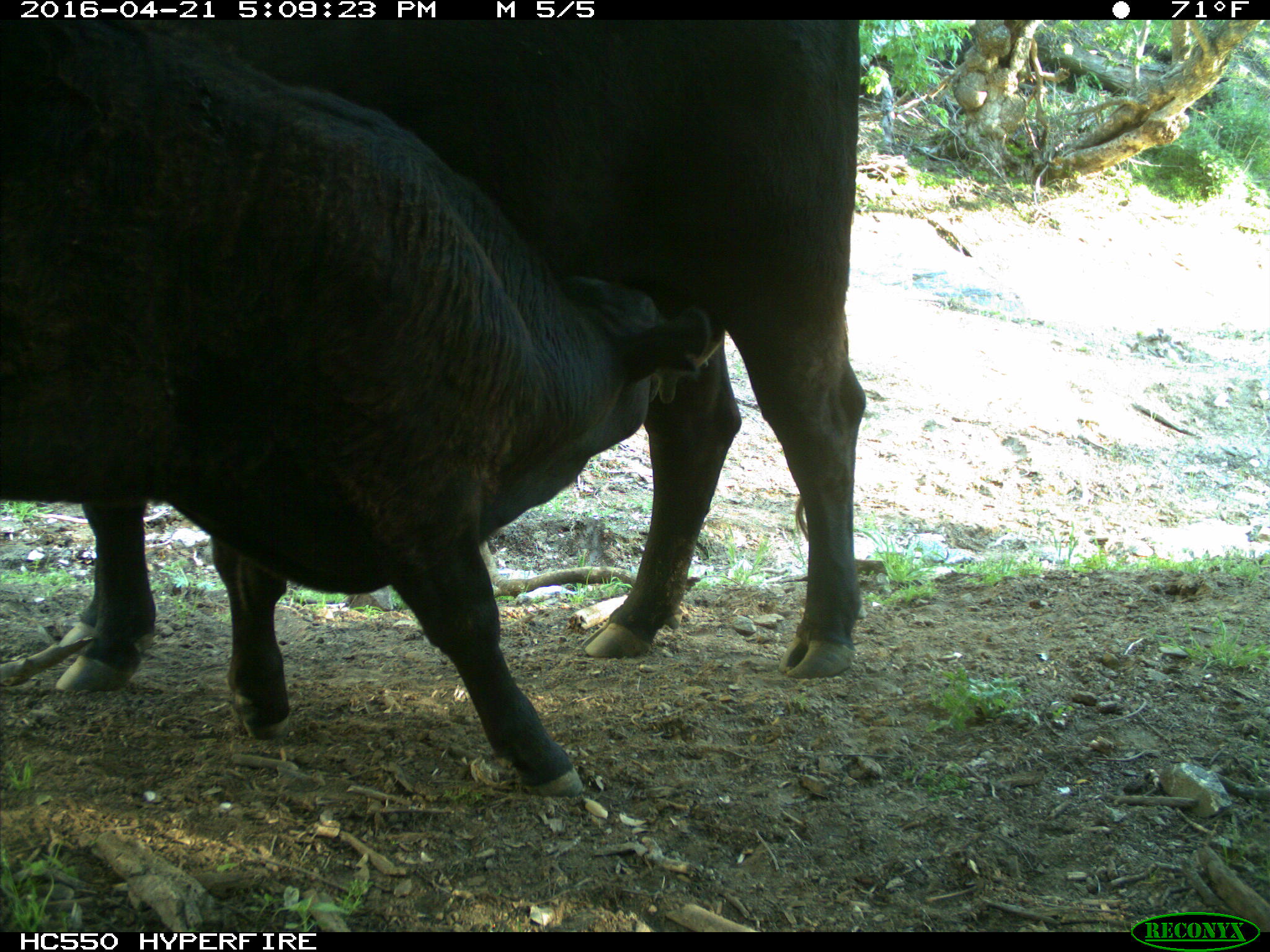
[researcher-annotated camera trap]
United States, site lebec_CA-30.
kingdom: Animalia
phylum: Chordata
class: Mammalia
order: Artiodactyla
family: Bovidae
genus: Bos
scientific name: Bos taurus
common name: domestic cow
Bos taurus (domestic cow).